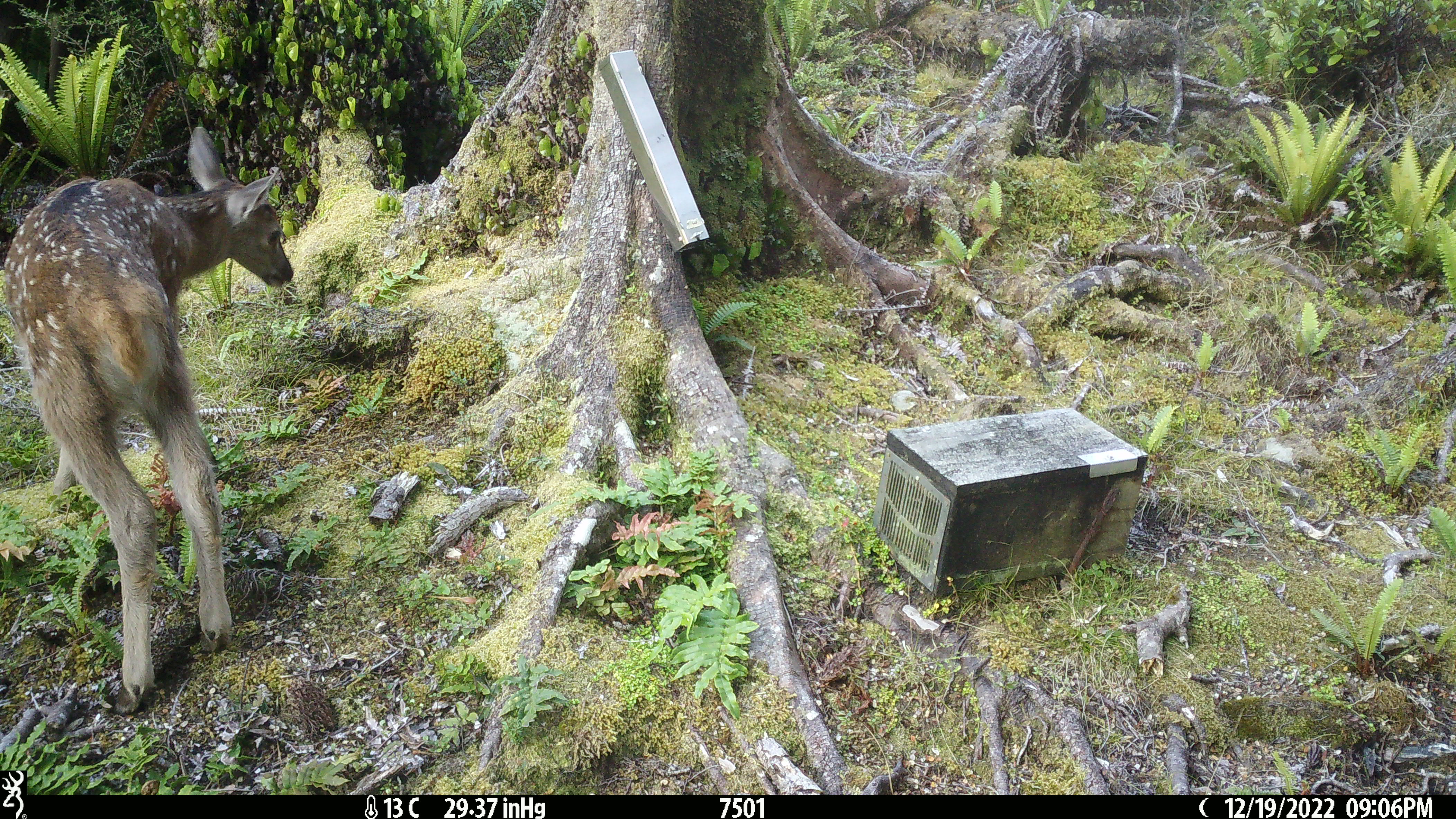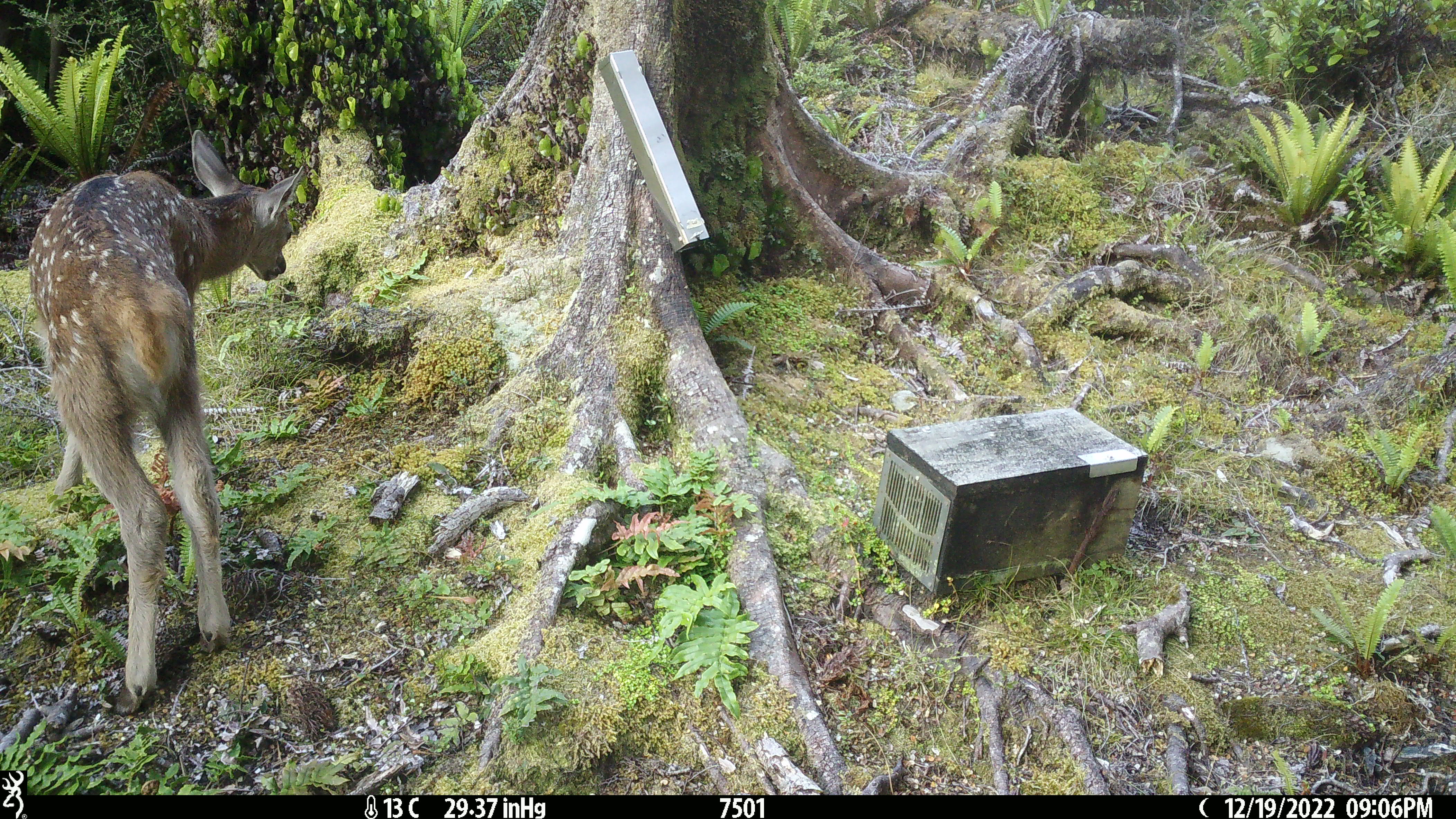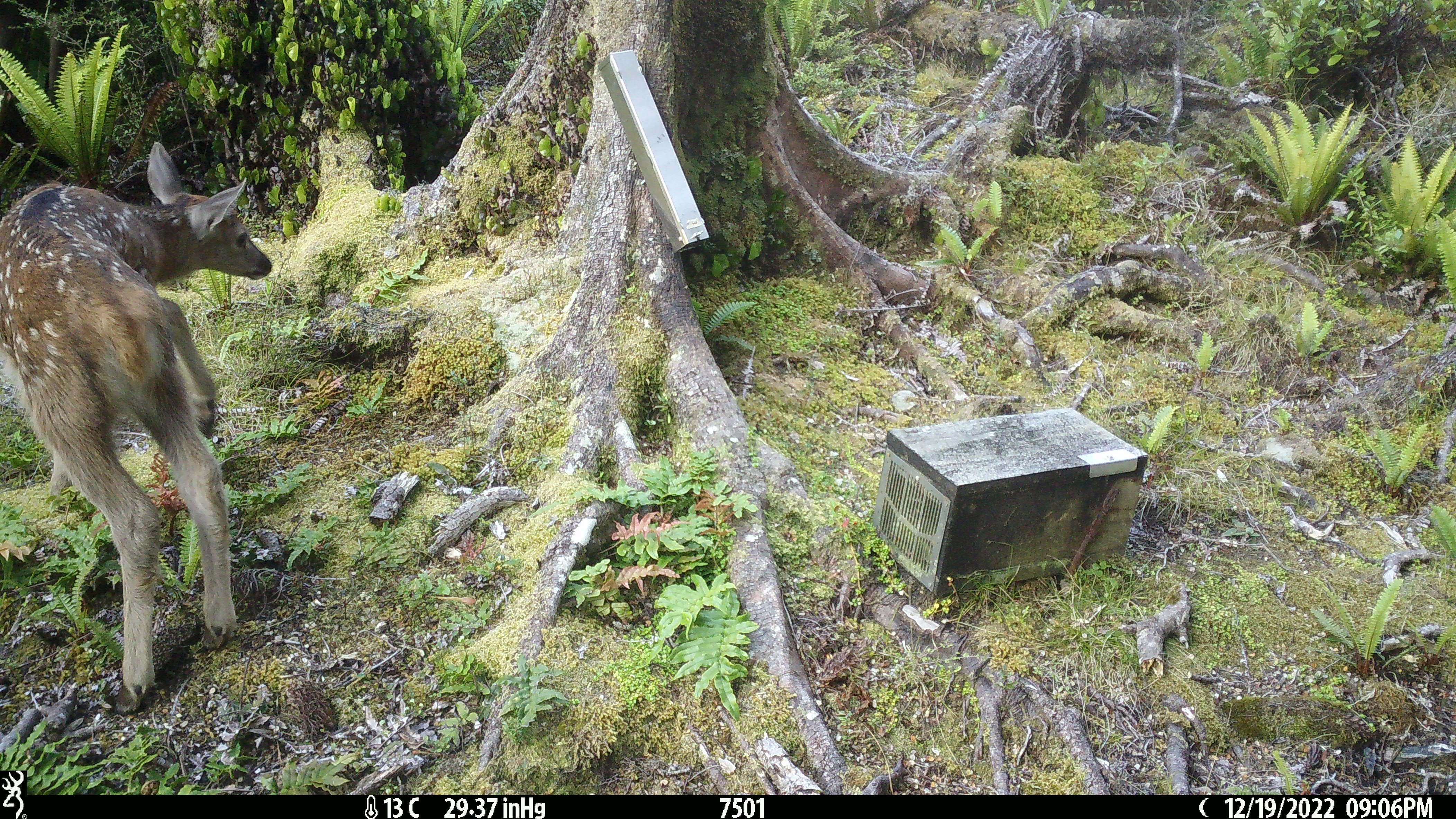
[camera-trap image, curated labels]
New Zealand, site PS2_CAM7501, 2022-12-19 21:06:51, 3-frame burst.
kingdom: Animalia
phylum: Chordata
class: Mammalia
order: Artiodactyla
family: Cervidae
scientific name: Cervidae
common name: deer